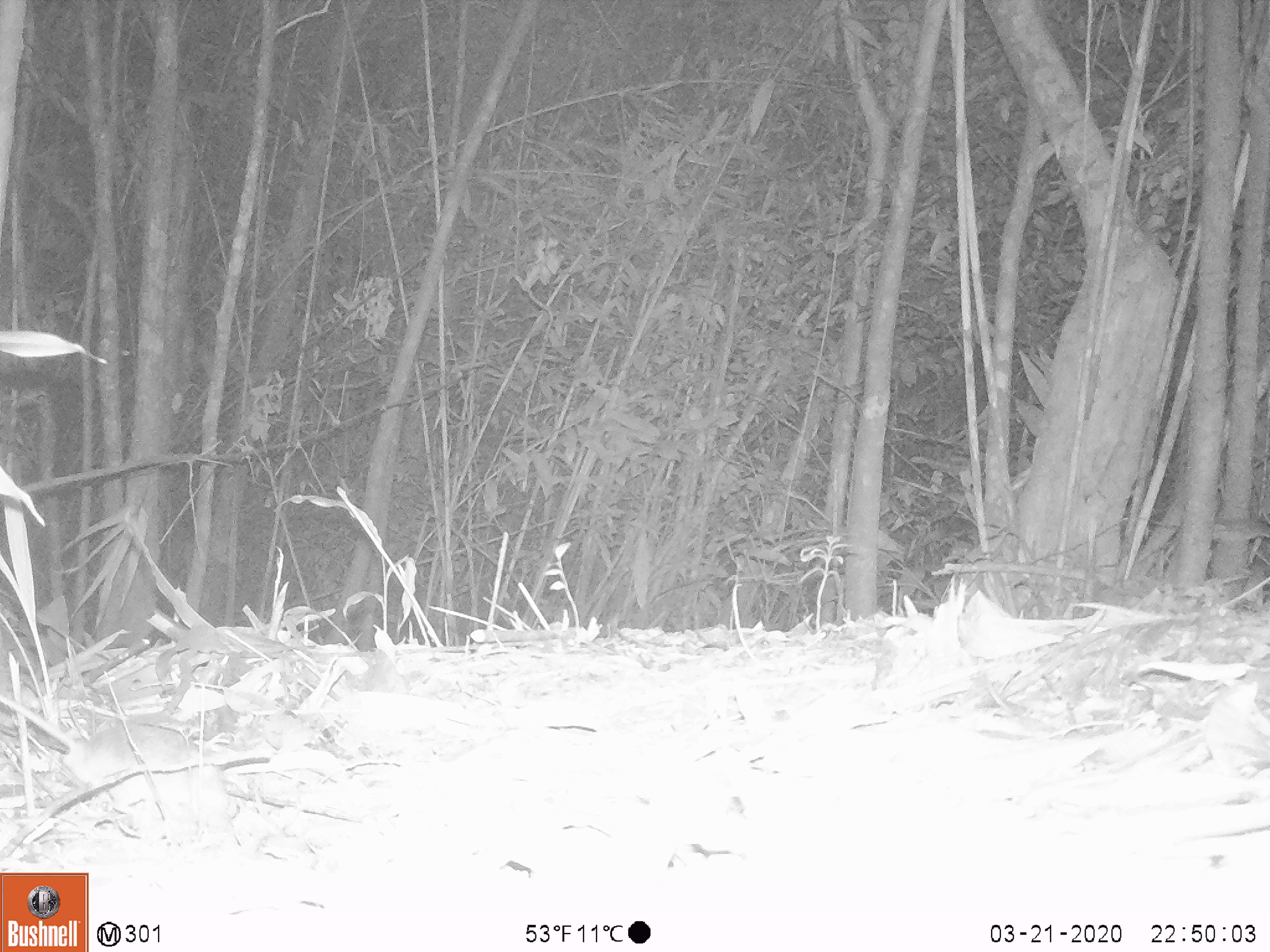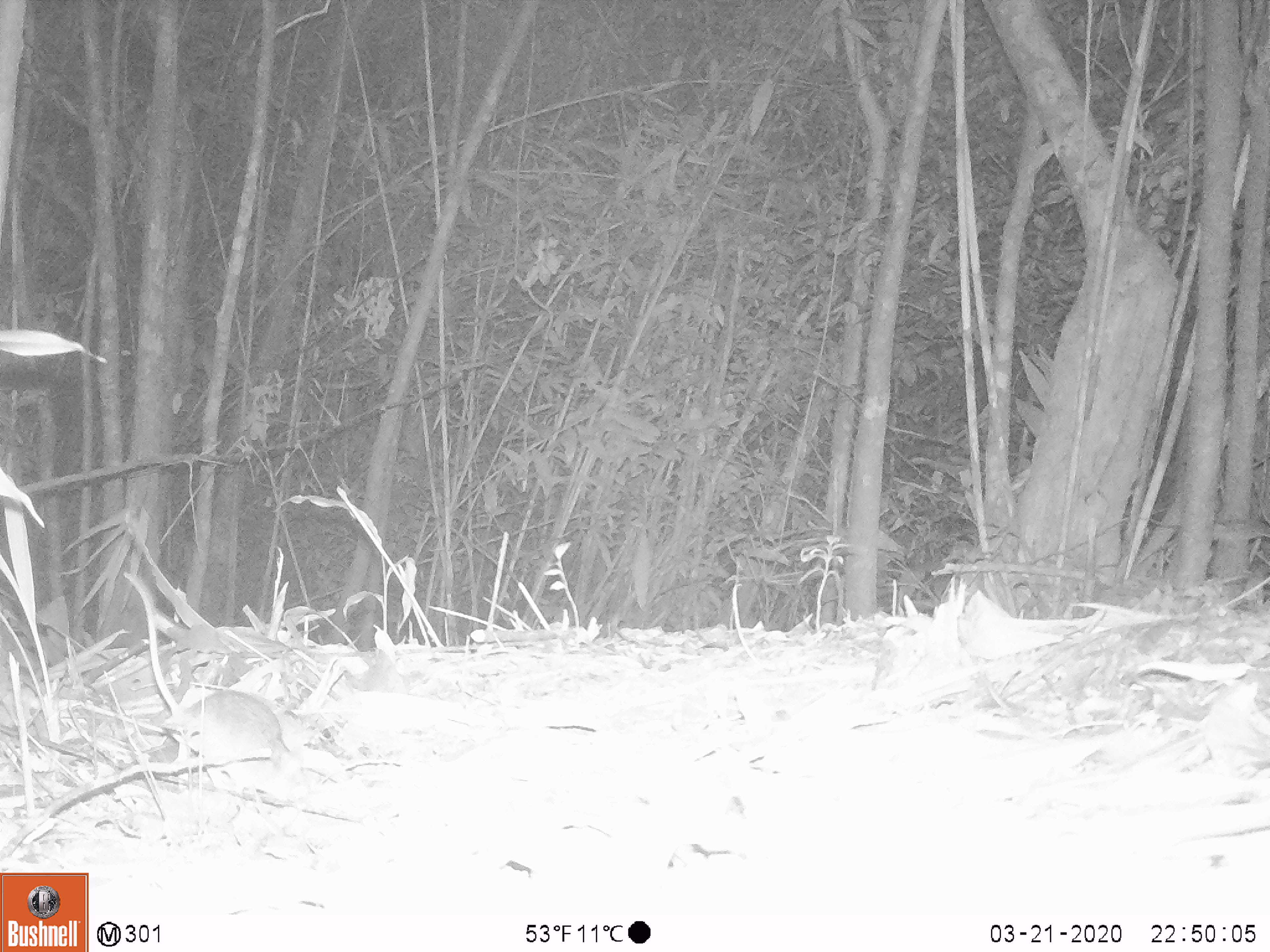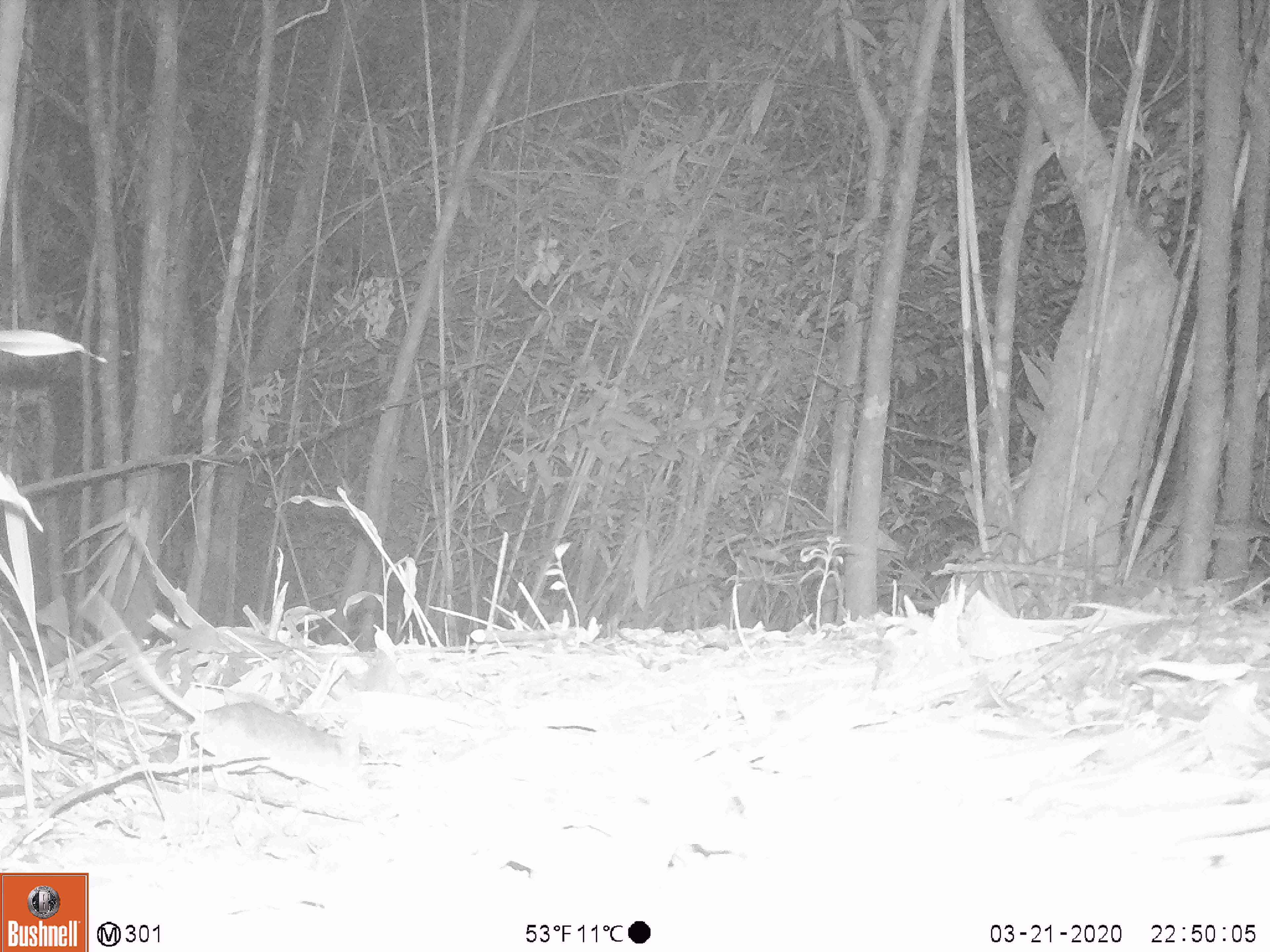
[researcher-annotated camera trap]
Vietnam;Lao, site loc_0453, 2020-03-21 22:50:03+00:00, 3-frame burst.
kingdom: Animalia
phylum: Chordata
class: Aves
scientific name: Aves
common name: bird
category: unidentified bird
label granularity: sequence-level